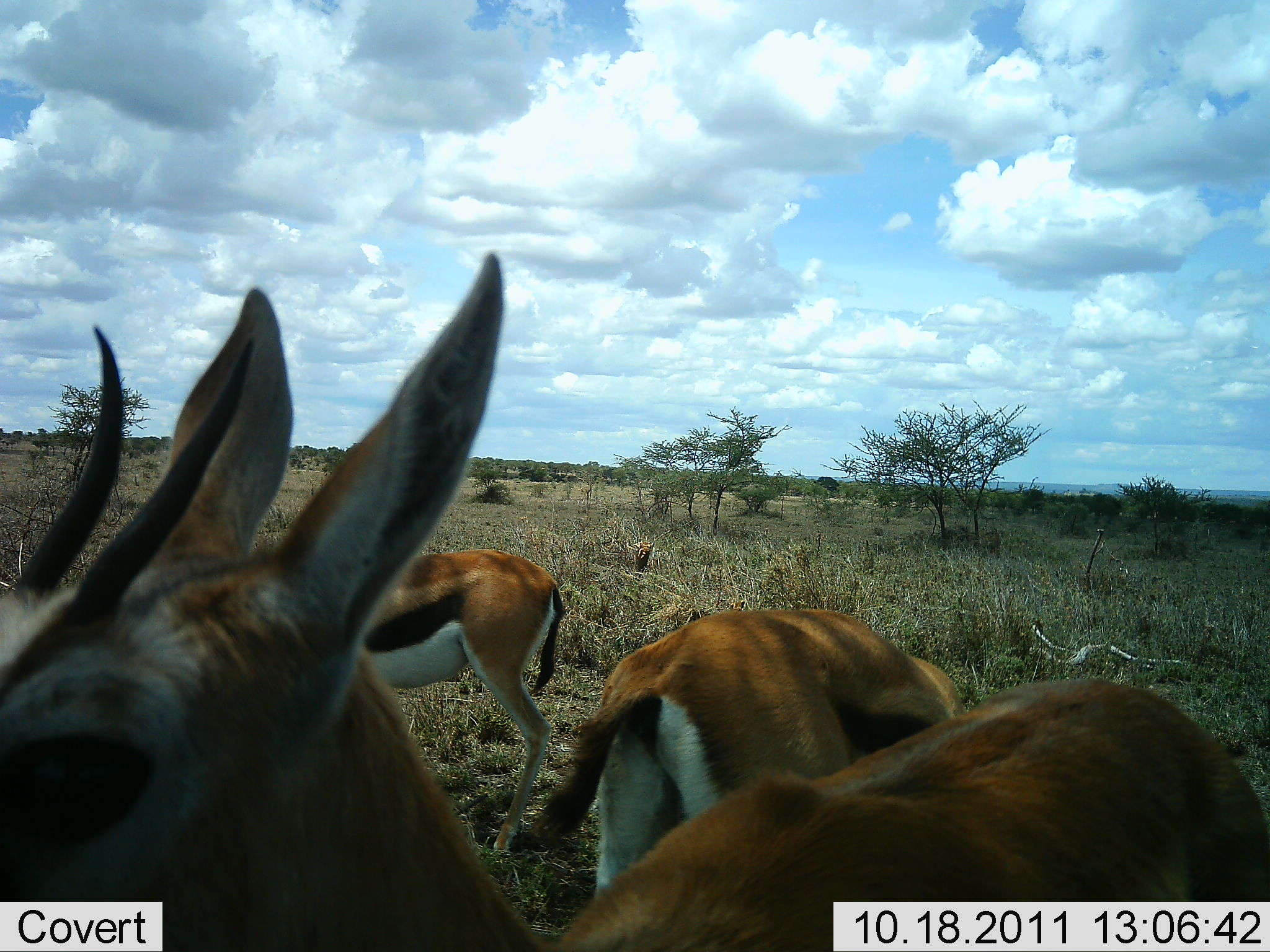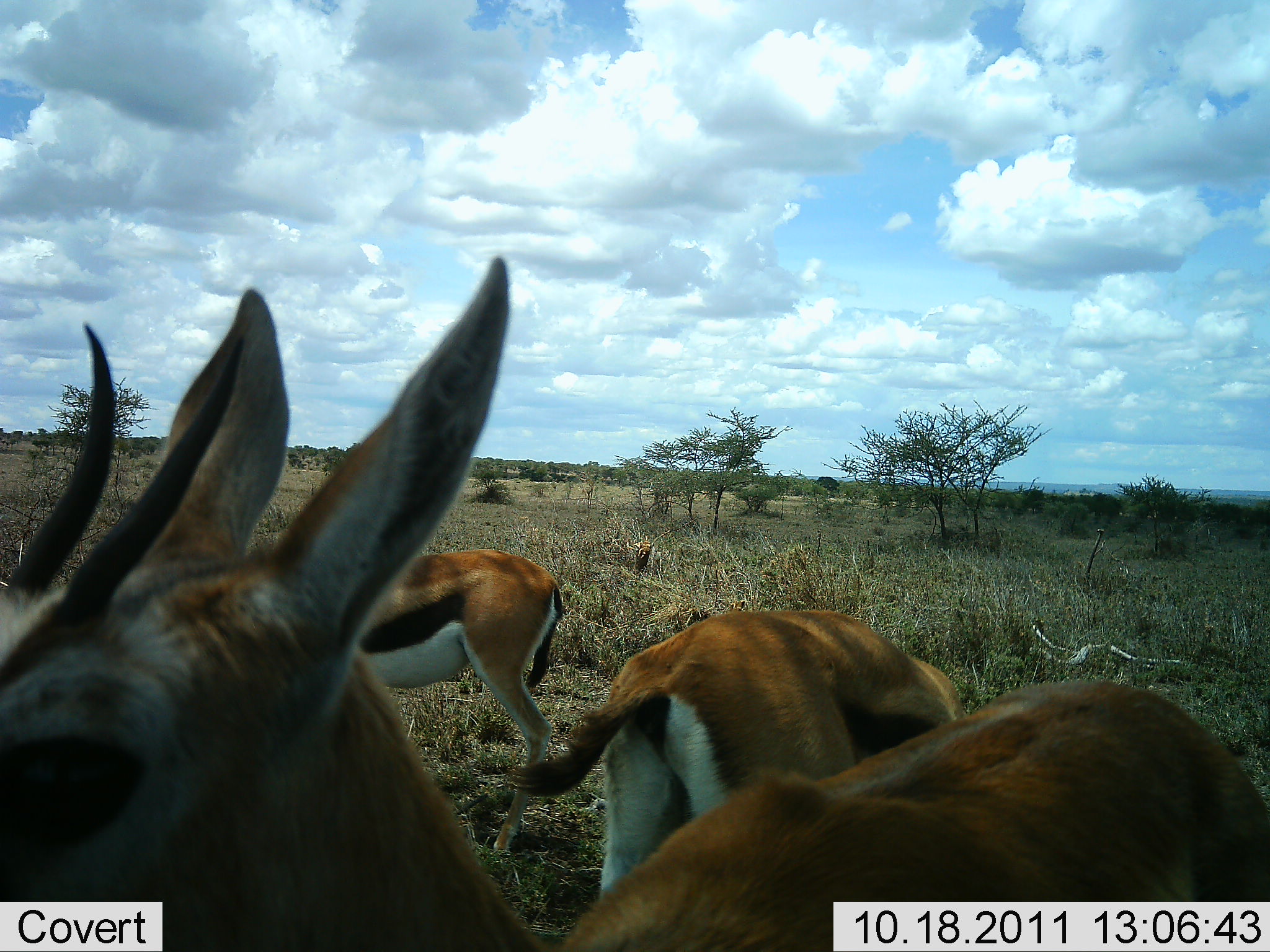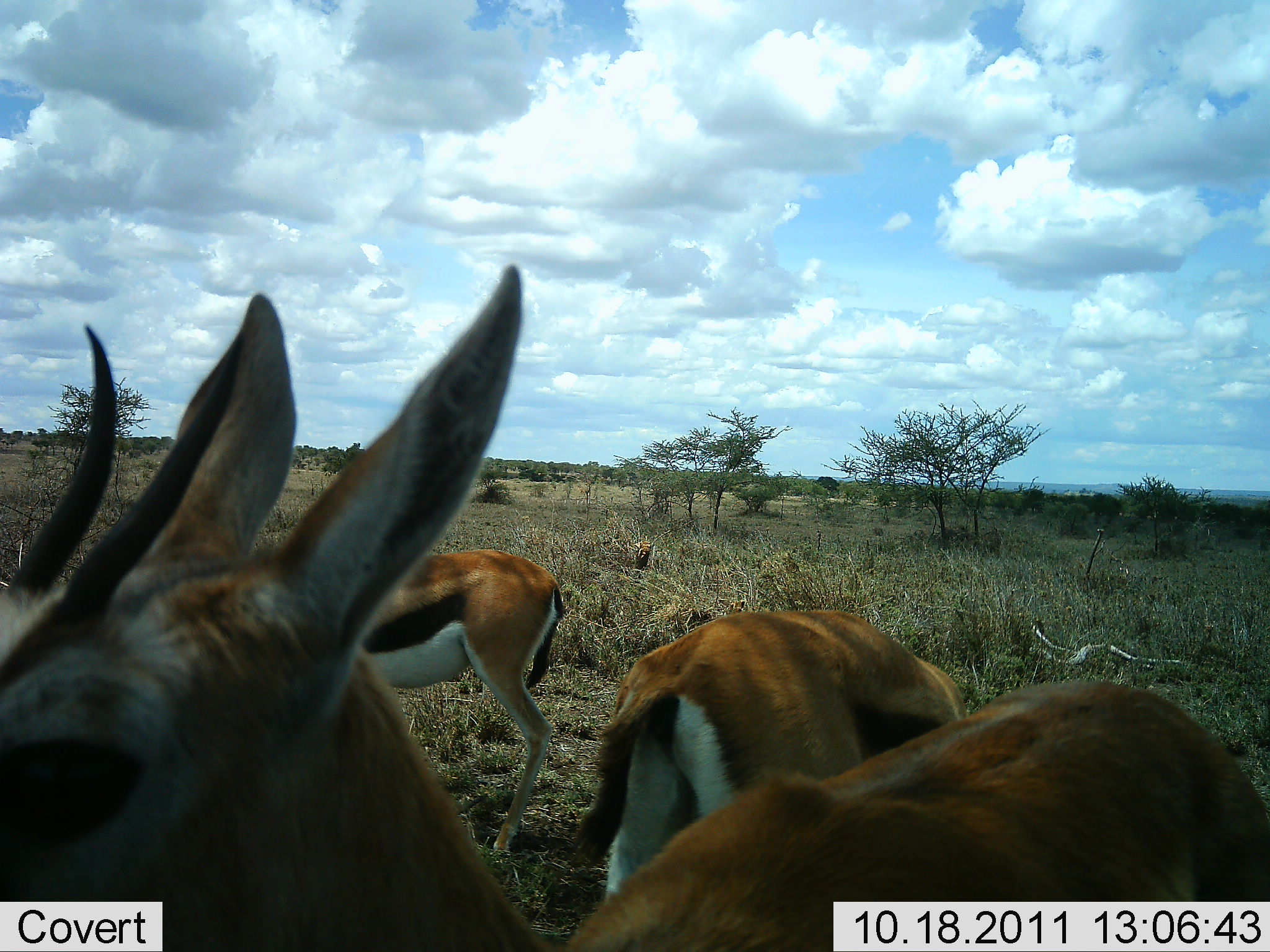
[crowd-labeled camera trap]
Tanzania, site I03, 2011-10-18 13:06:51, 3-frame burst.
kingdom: Animalia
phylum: Chordata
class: Mammalia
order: Artiodactyla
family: Bovidae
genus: Eudorcas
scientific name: Eudorcas thomsonii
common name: thomson's gazelle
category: gazellethomsons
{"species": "gazellethomsons (thomson's gazelle) (Eudorcas thomsonii)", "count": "3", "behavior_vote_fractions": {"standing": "85%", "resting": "8%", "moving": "0%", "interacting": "8%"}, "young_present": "0%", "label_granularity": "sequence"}